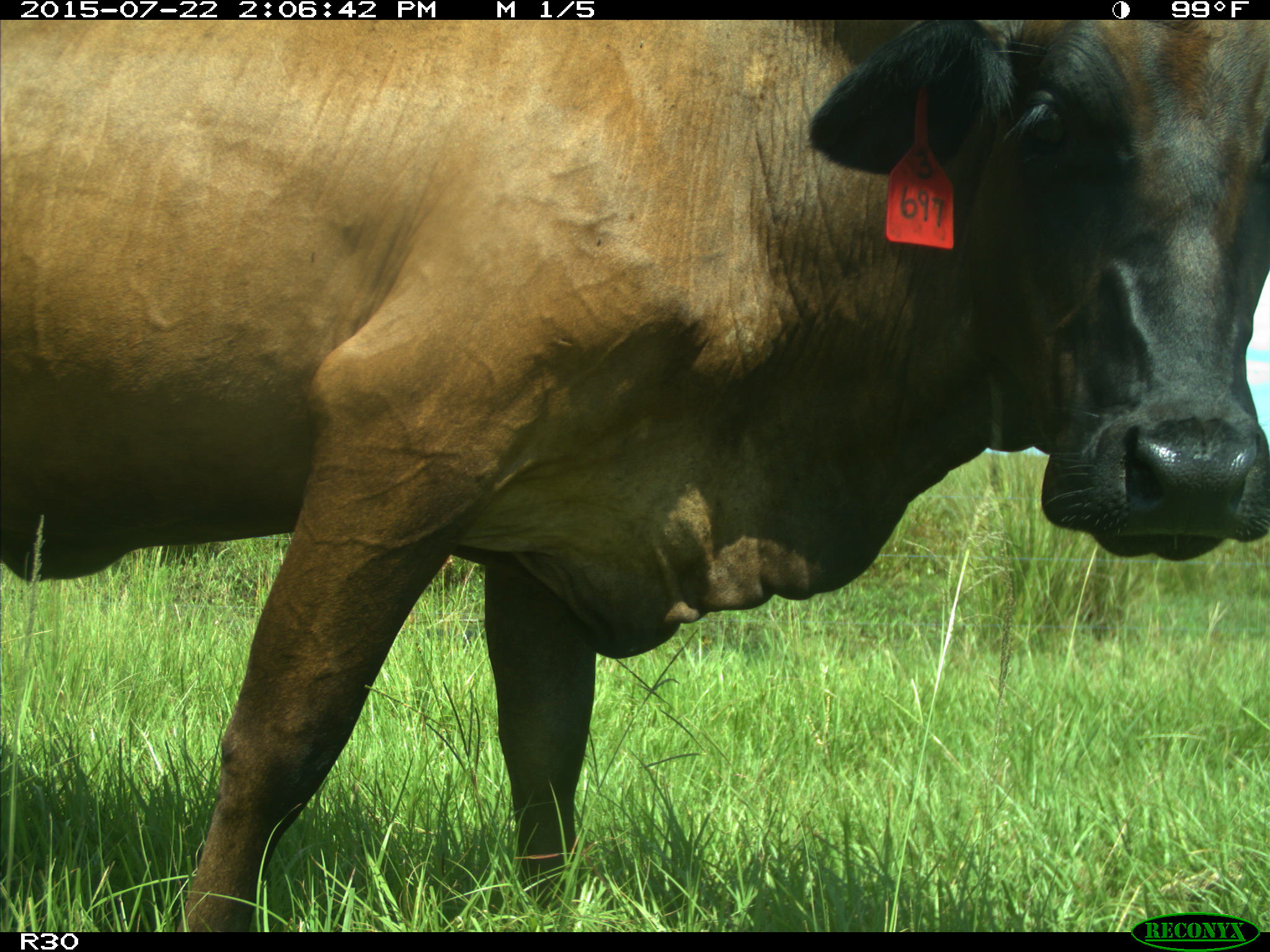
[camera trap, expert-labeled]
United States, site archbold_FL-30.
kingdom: Animalia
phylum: Chordata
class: Mammalia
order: Artiodactyla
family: Bovidae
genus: Bos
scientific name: Bos taurus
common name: domestic cow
Bos taurus (domestic cow).